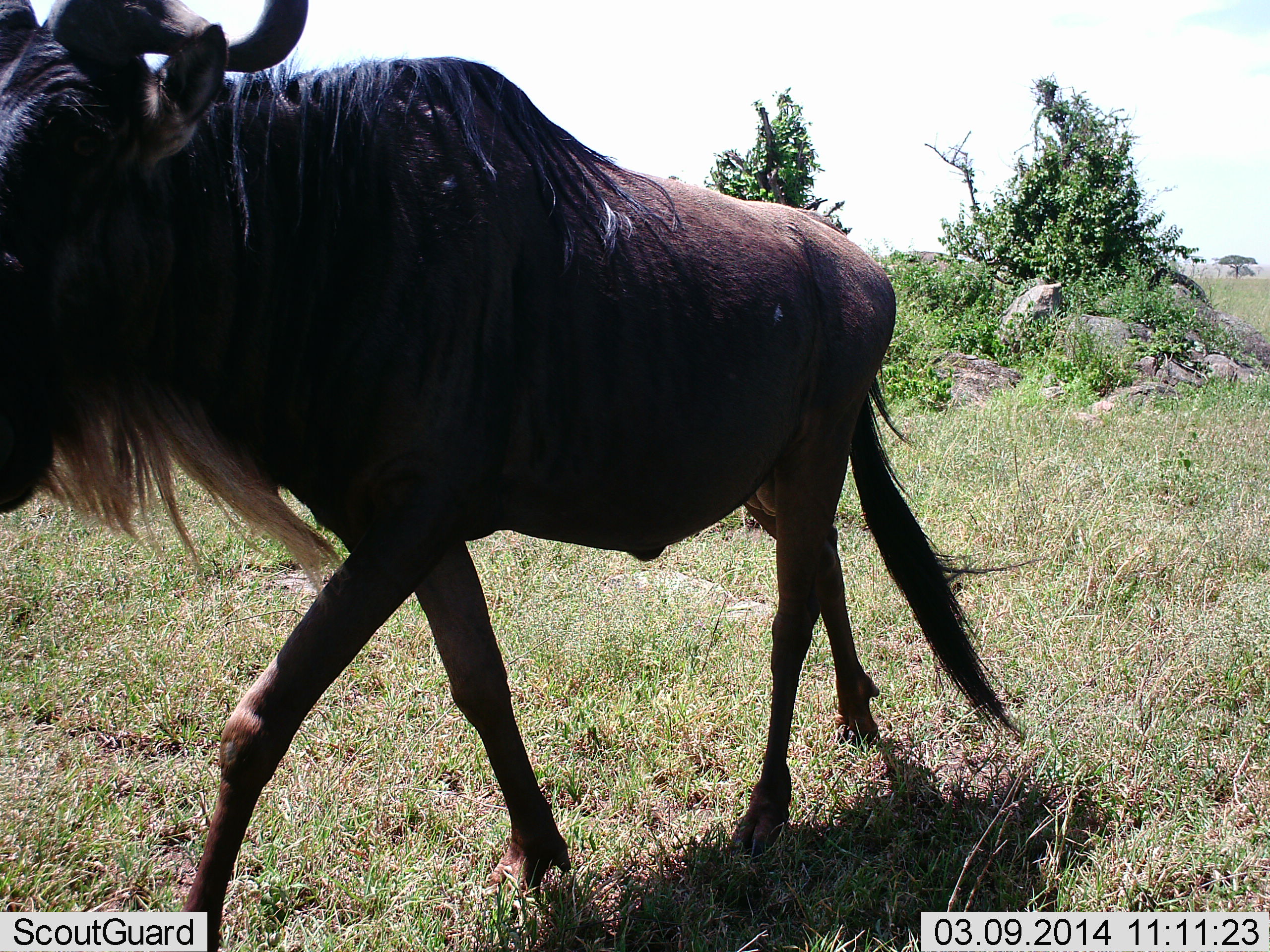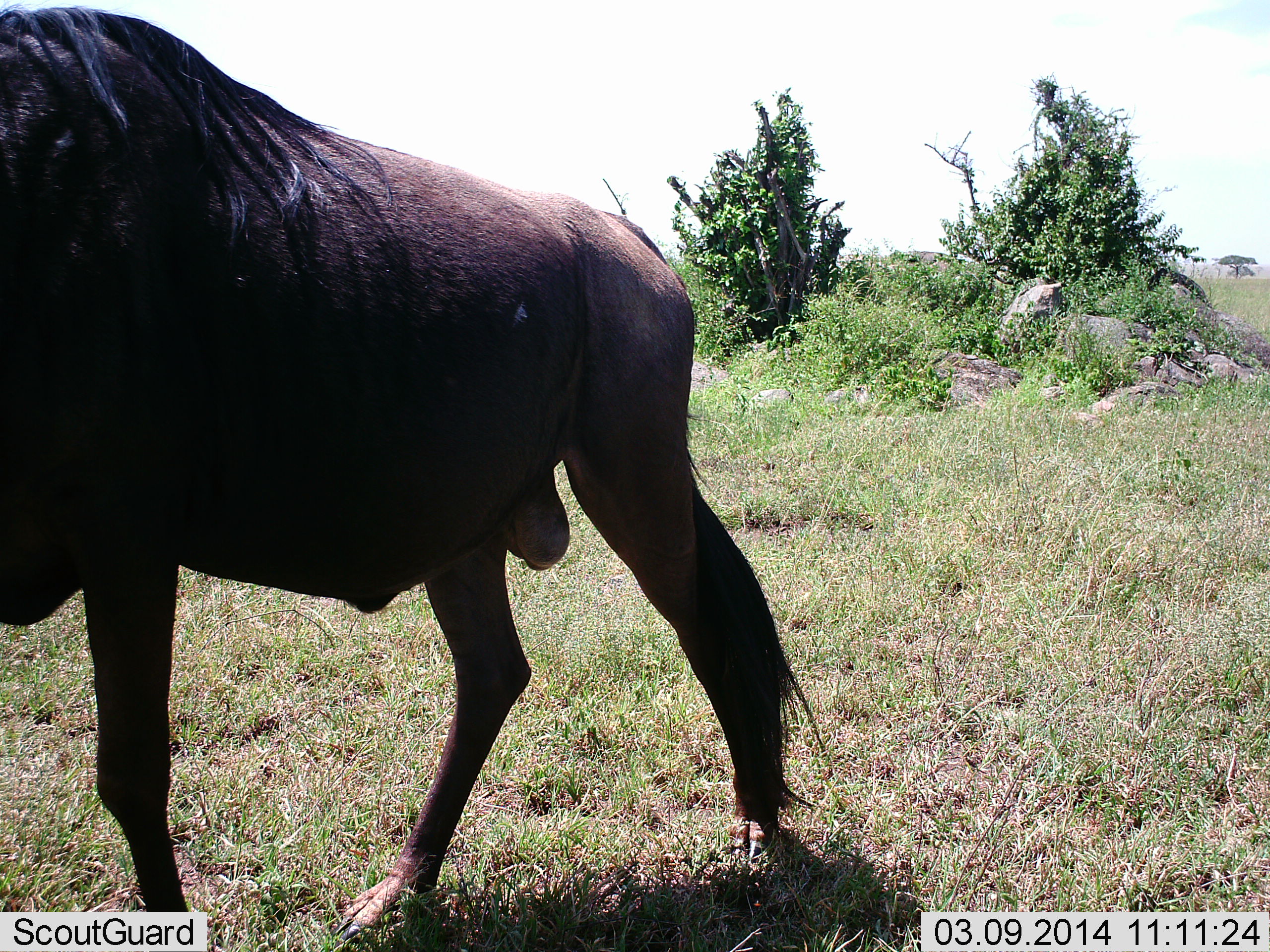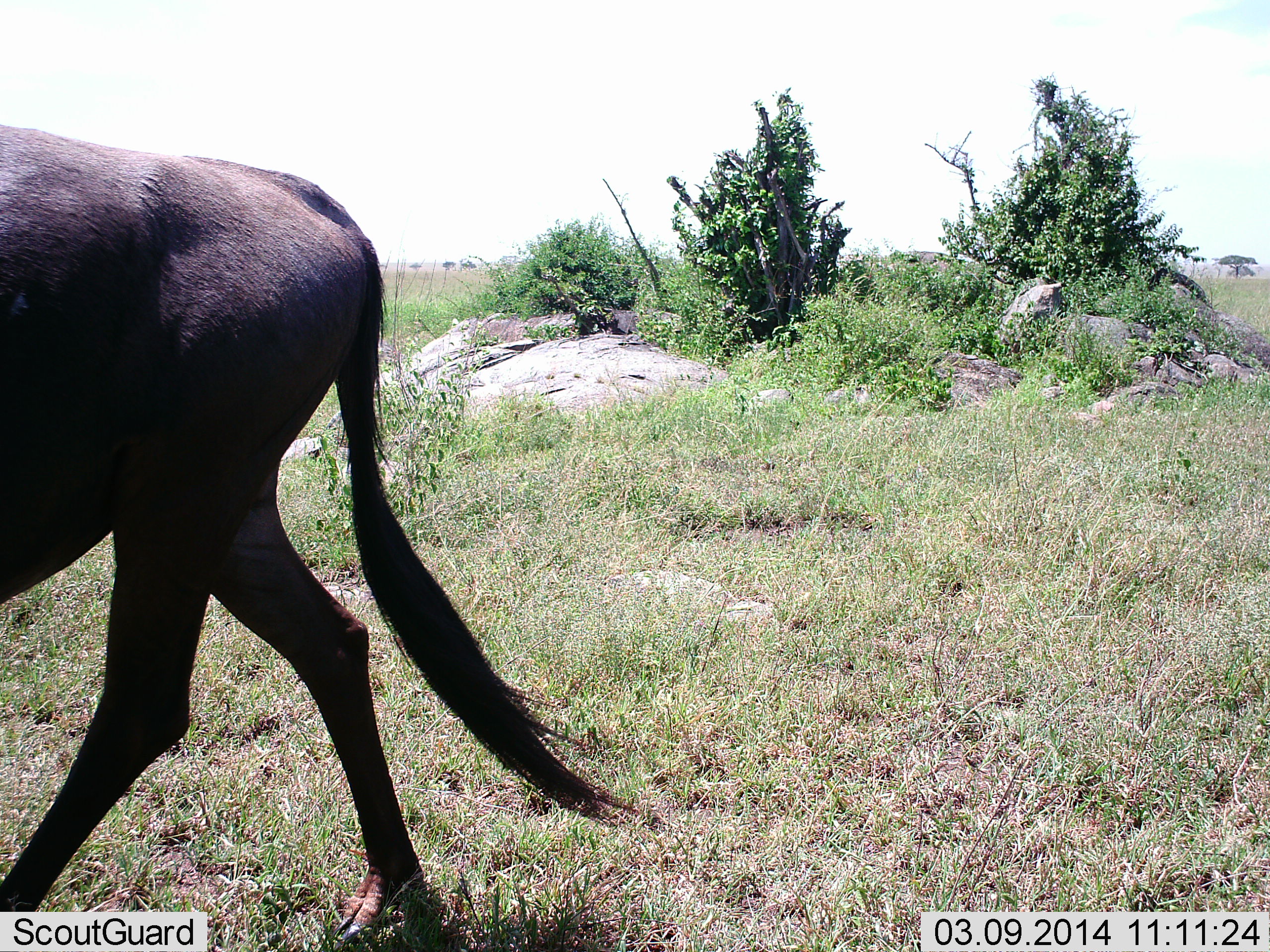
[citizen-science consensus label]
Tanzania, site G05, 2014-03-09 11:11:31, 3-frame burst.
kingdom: Animalia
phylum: Chordata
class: Mammalia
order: Artiodactyla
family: Bovidae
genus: Connochaetes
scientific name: Connochaetes taurinus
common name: blue wildebeest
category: wildebeest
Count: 1.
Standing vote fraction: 0%.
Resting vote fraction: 0%.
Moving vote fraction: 100%.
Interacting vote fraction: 0%.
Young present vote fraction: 0%.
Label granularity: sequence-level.